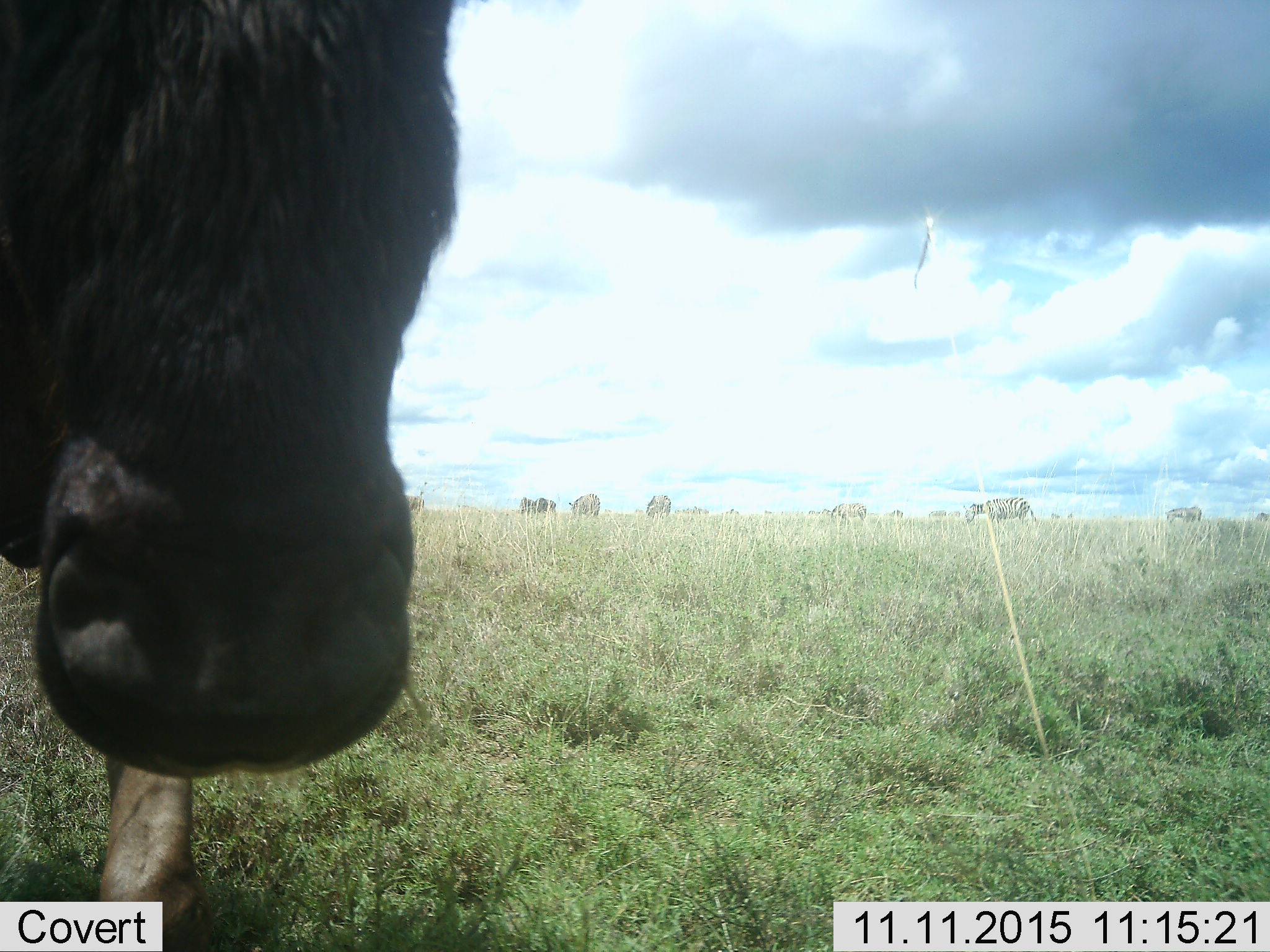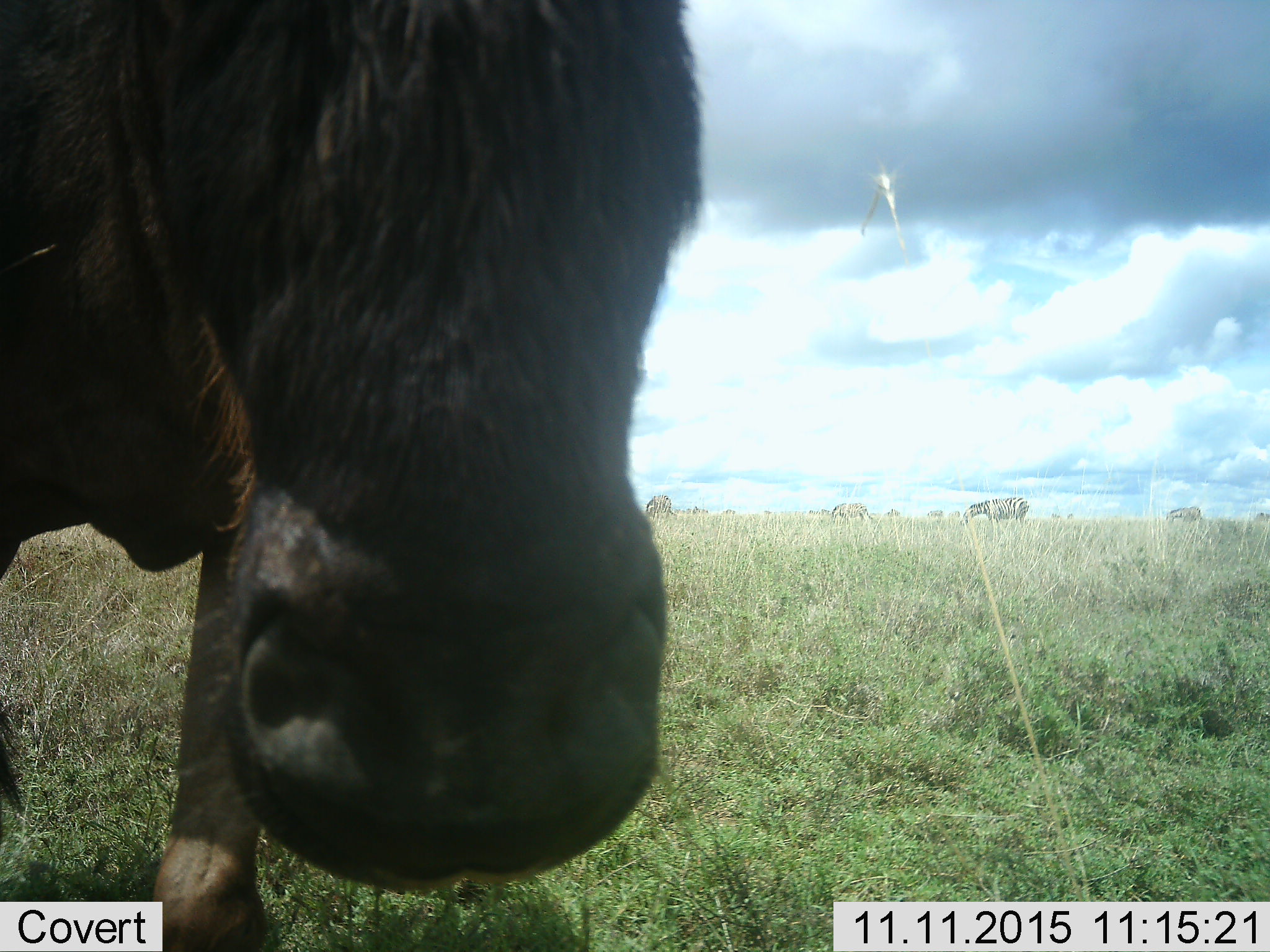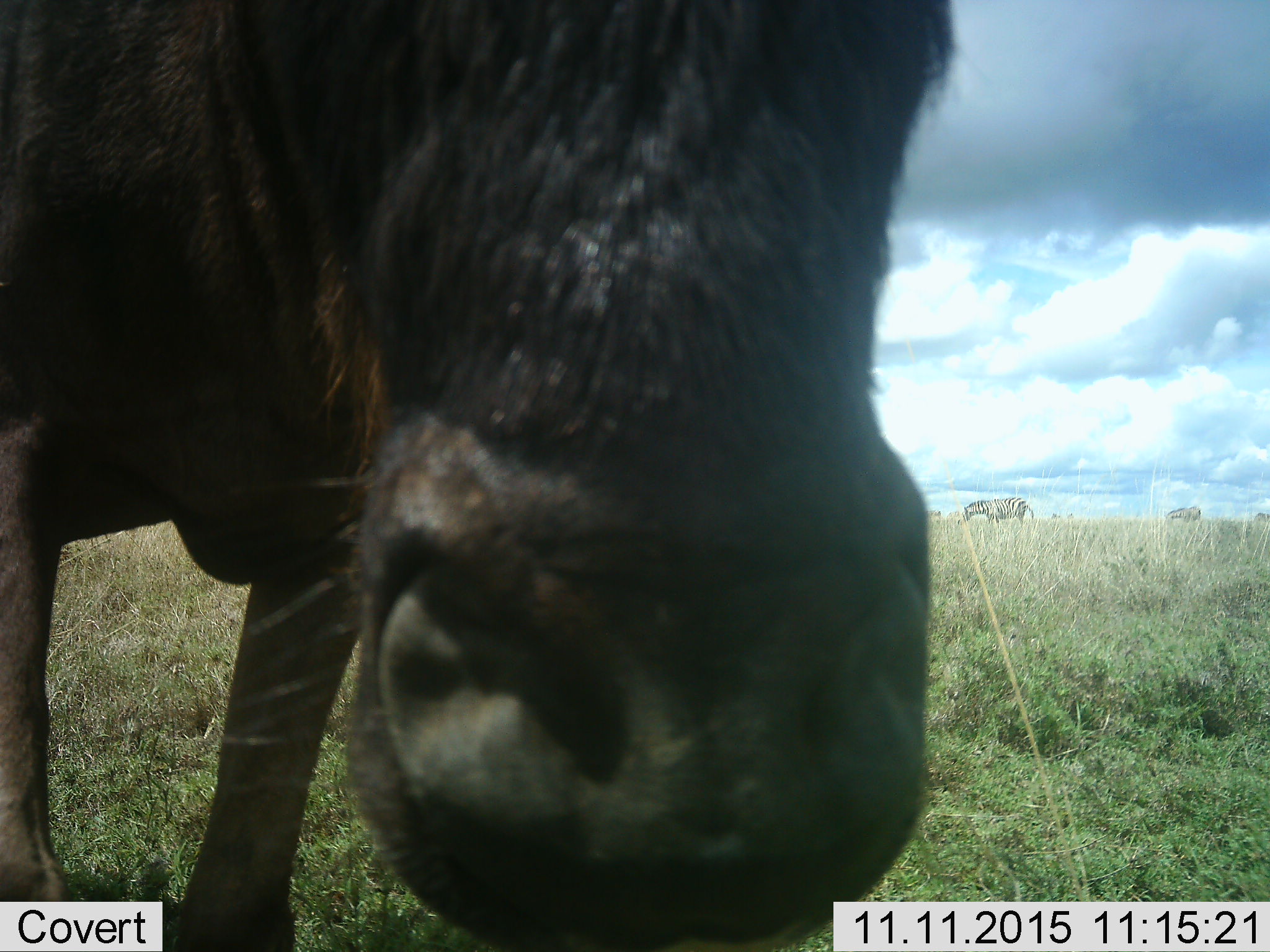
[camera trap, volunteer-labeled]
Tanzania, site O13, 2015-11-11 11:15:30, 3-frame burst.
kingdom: Animalia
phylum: Chordata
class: Mammalia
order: Artiodactyla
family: Bovidae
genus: Connochaetes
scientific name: Connochaetes taurinus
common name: blue wildebeest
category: wildebeest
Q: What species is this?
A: Wildebeest (blue wildebeest) (Connochaetes taurinus).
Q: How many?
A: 1.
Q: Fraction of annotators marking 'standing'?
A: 29%.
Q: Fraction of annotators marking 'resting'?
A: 0%.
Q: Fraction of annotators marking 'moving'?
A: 71%.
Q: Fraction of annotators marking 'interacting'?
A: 0%.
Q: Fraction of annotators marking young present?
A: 0%.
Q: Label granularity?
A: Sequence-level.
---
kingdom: Animalia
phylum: Chordata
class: Mammalia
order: Perissodactyla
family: Equidae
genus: Equus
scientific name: Equus quagga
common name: plains zebra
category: zebra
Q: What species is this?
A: Zebra (plains zebra) (Equus quagga).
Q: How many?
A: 9.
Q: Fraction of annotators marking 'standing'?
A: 12%.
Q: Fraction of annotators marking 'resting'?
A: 0%.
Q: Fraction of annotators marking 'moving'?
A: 25%.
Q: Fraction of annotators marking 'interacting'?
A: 0%.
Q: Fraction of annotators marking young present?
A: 0%.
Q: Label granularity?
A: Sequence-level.